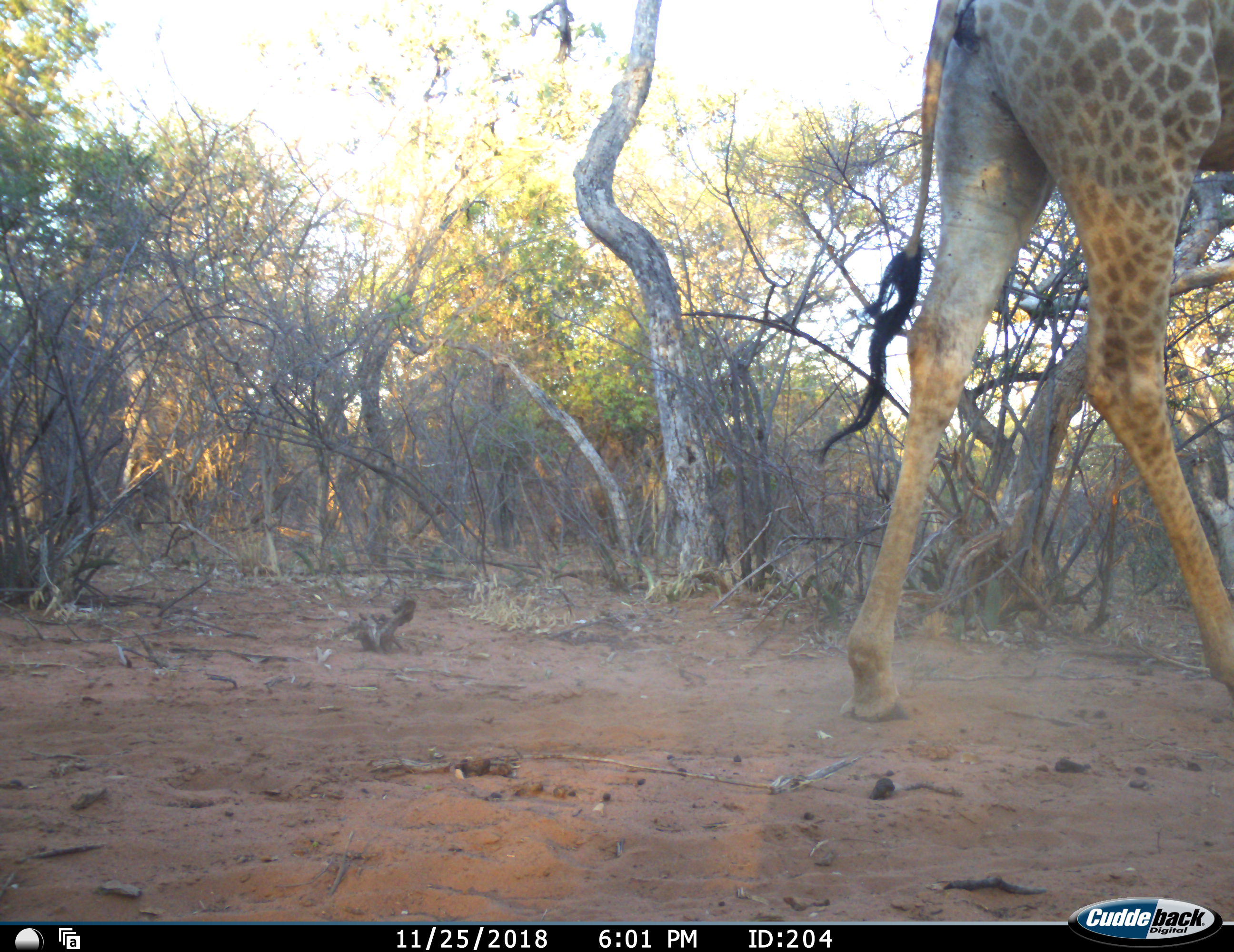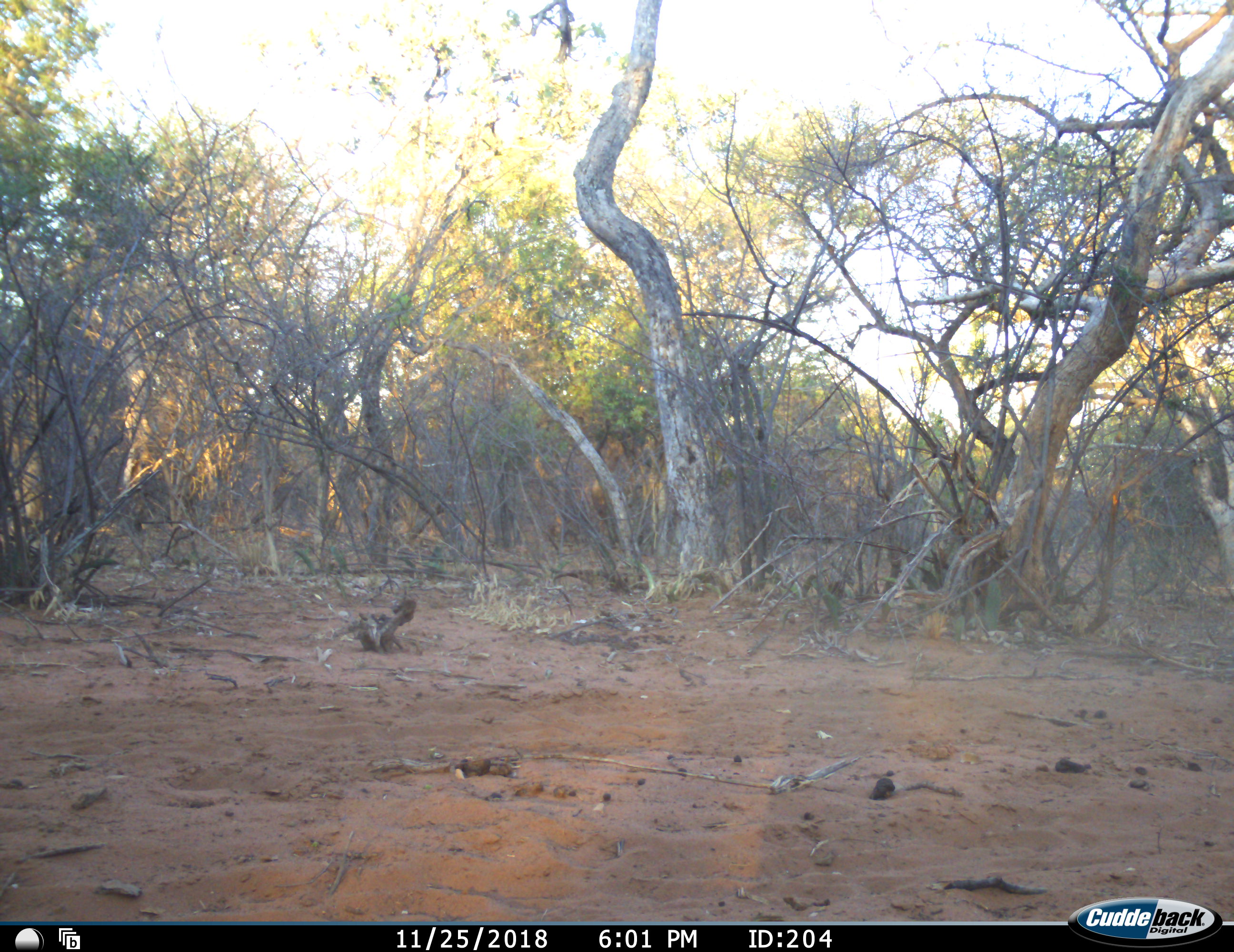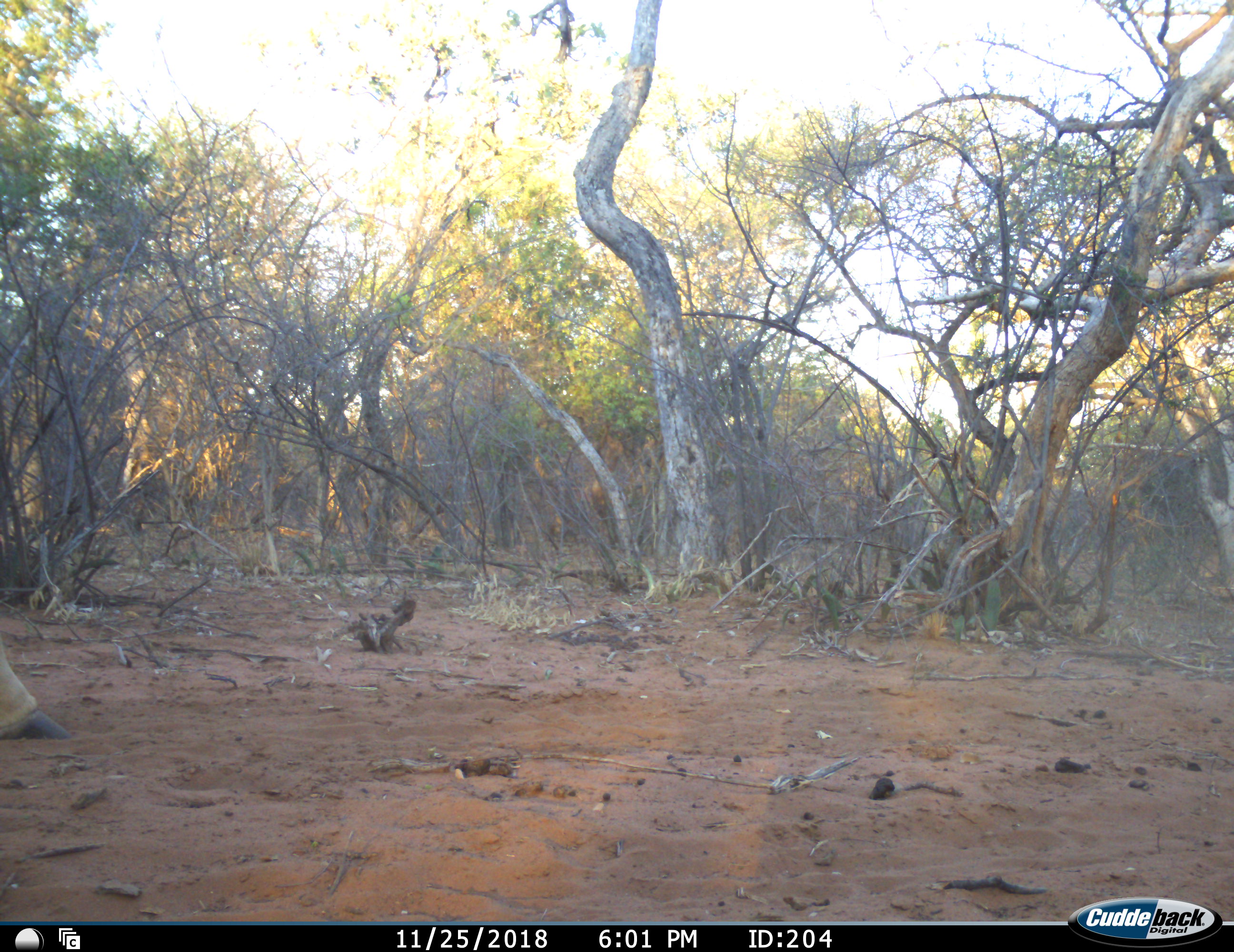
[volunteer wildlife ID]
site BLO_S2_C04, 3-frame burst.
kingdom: Animalia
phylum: Chordata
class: Mammalia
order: Artiodactyla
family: Giraffidae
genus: Giraffa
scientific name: Giraffa camelopardalis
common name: giraffe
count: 2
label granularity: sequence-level